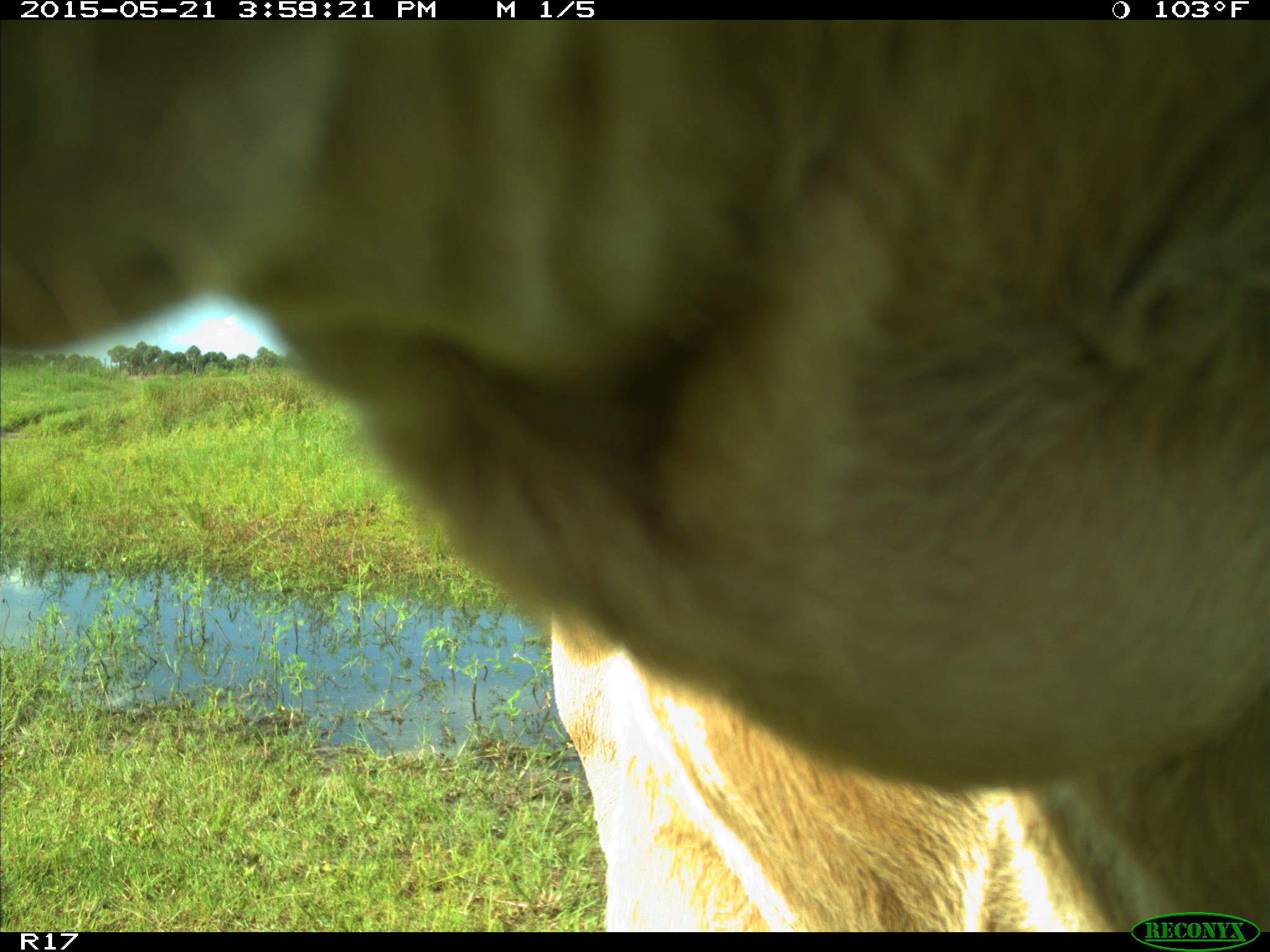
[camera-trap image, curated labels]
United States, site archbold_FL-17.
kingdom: Animalia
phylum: Chordata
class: Mammalia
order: Artiodactyla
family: Bovidae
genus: Bos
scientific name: Bos taurus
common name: domestic cow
Bos taurus (domestic cow).